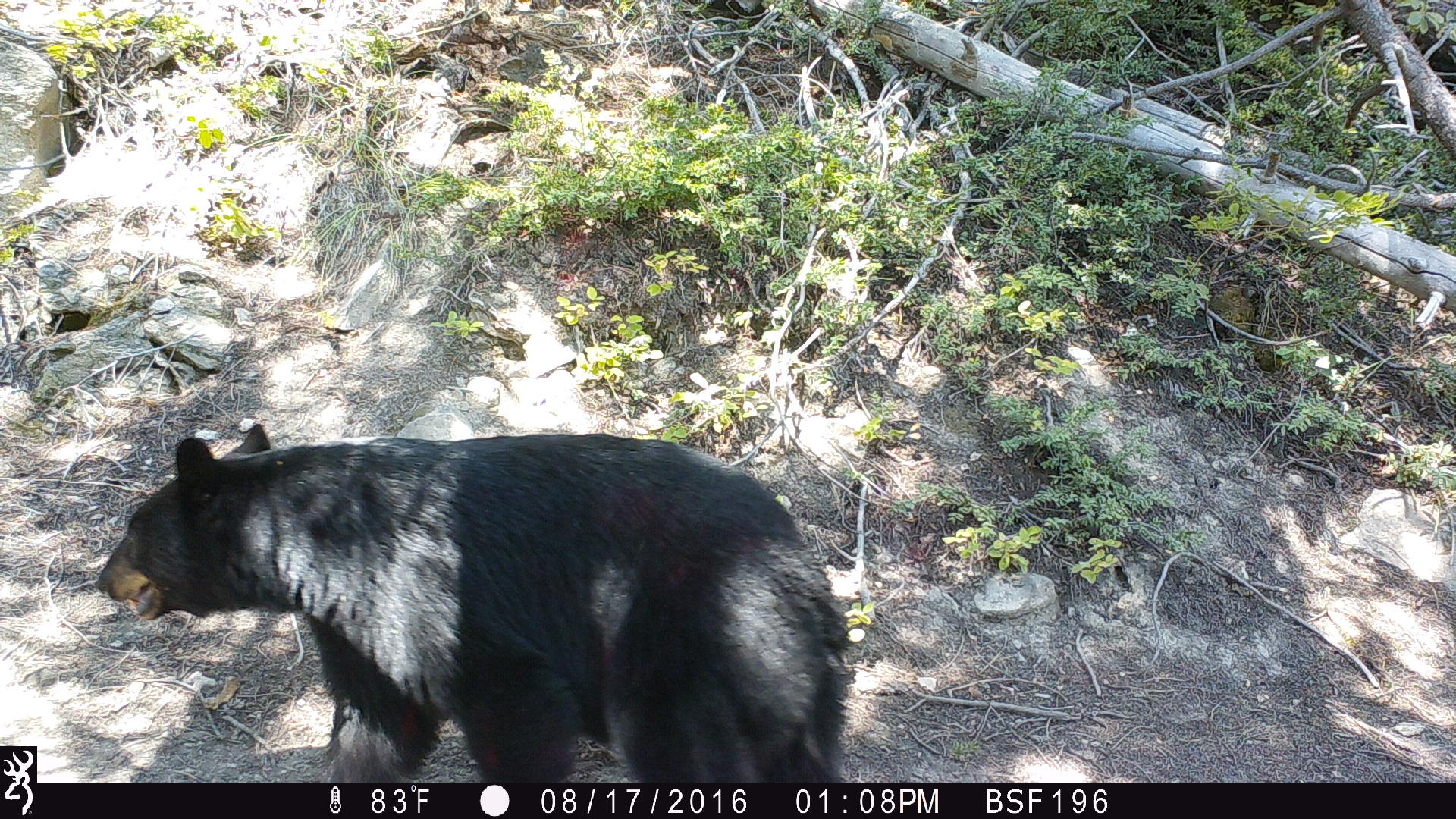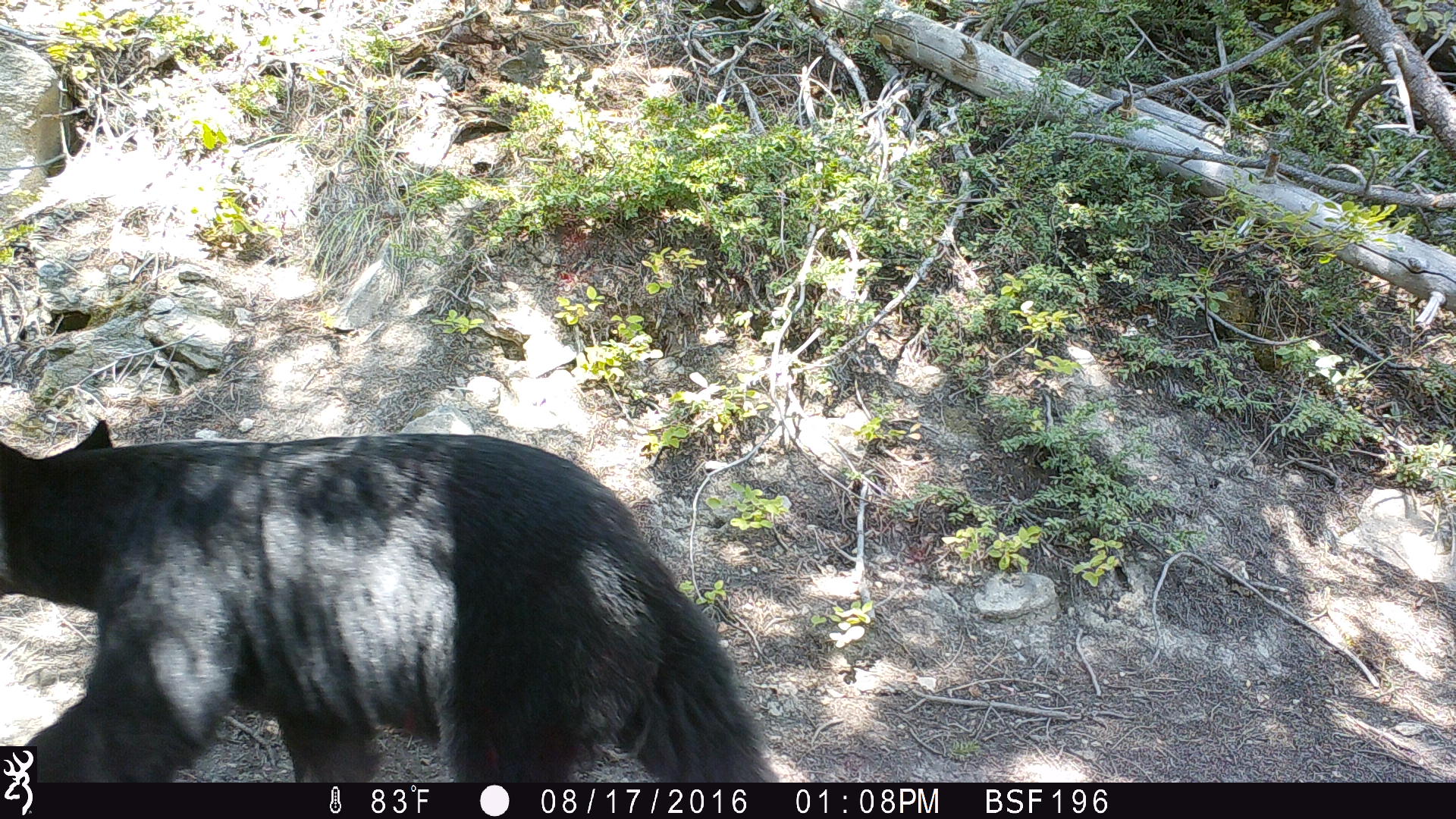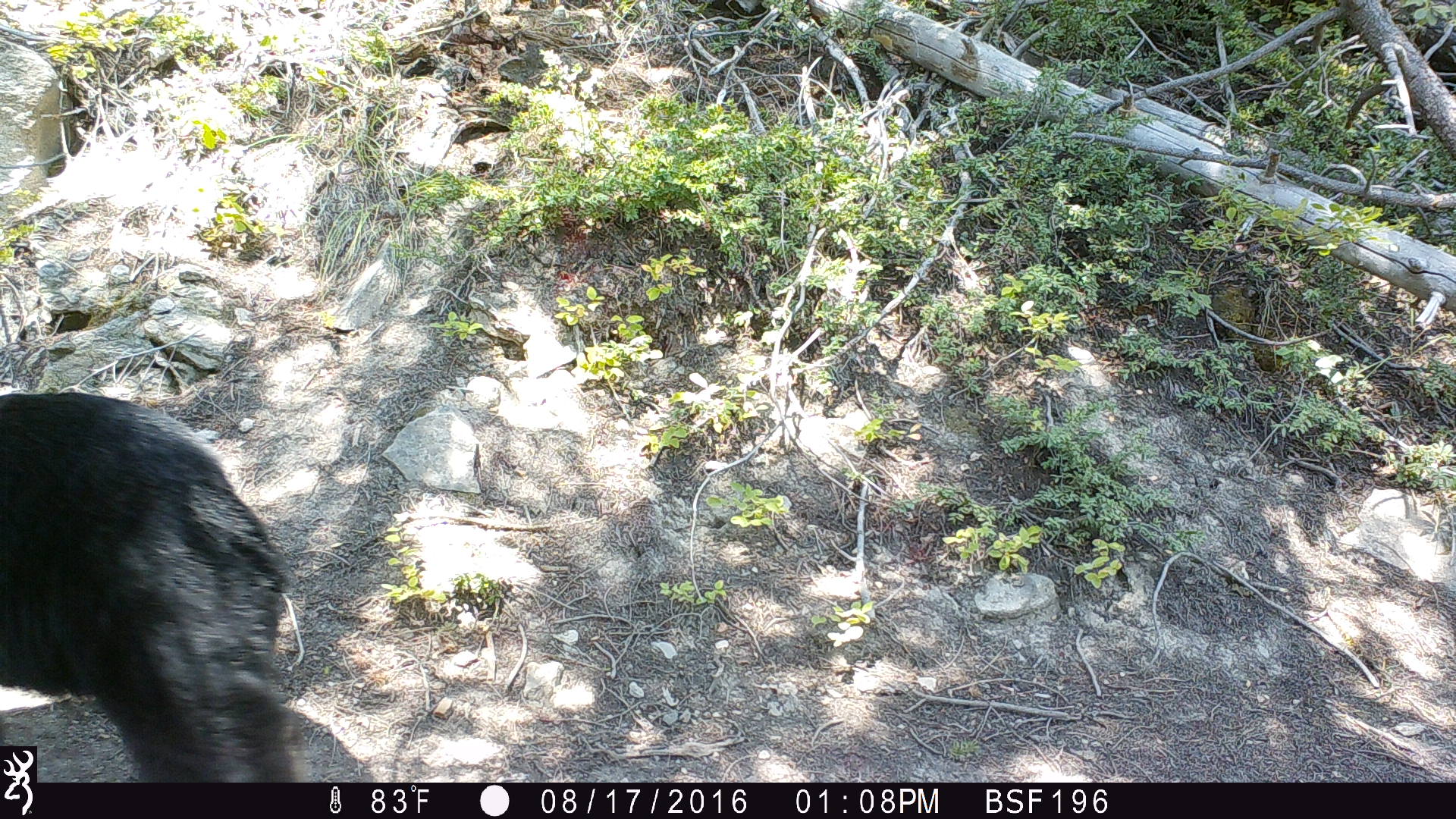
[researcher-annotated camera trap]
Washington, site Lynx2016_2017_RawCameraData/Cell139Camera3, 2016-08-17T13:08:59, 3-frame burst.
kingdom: Animalia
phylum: Chordata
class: Mammalia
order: Carnivora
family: Ursidae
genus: Ursus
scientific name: Ursus americanus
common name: american black bear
Ursus americanus (american black bear). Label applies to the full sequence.